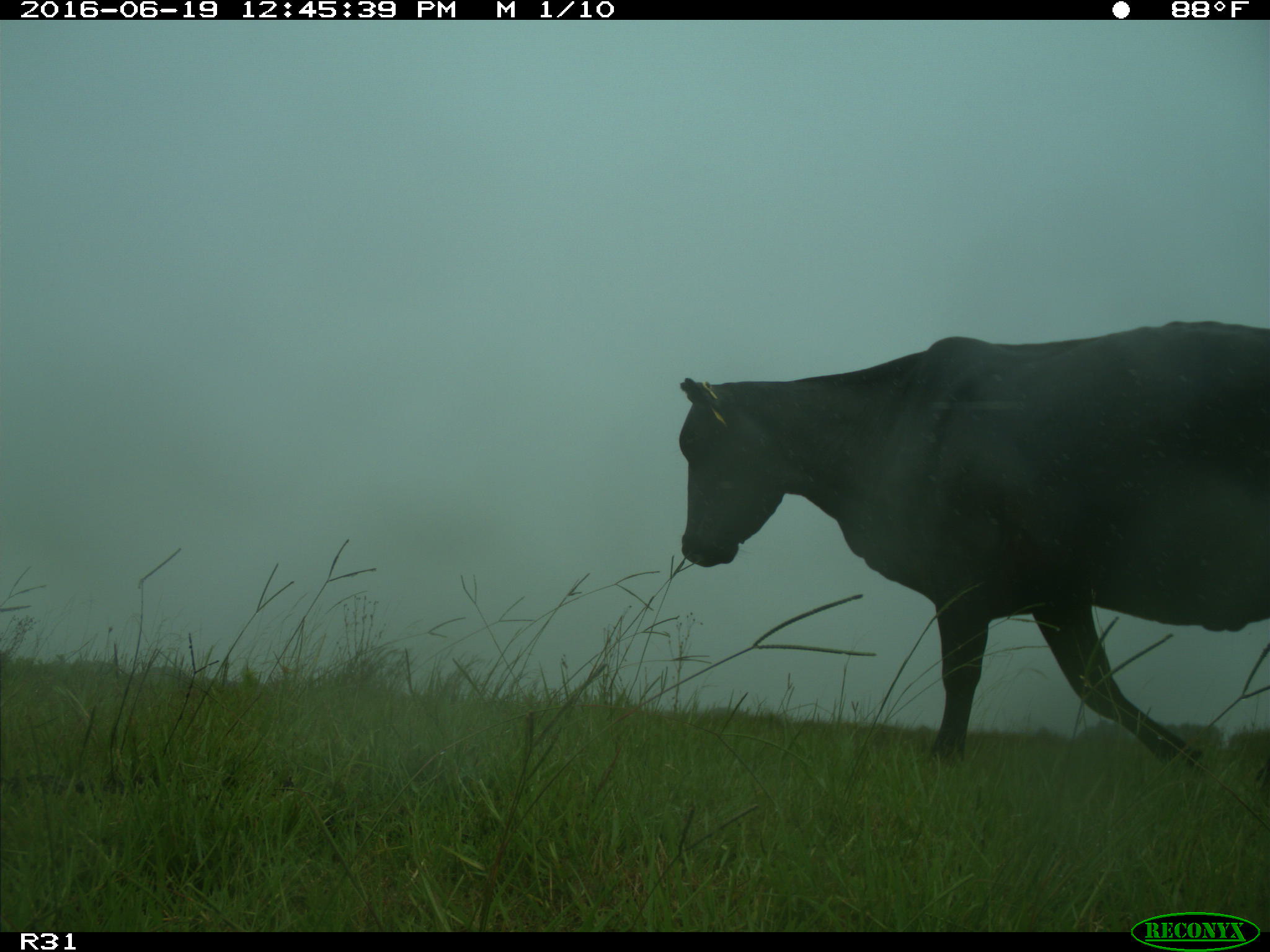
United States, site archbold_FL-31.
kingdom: Animalia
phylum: Chordata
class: Mammalia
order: Artiodactyla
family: Bovidae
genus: Bos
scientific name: Bos taurus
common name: domestic cow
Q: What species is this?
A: Bos taurus (domestic cow).